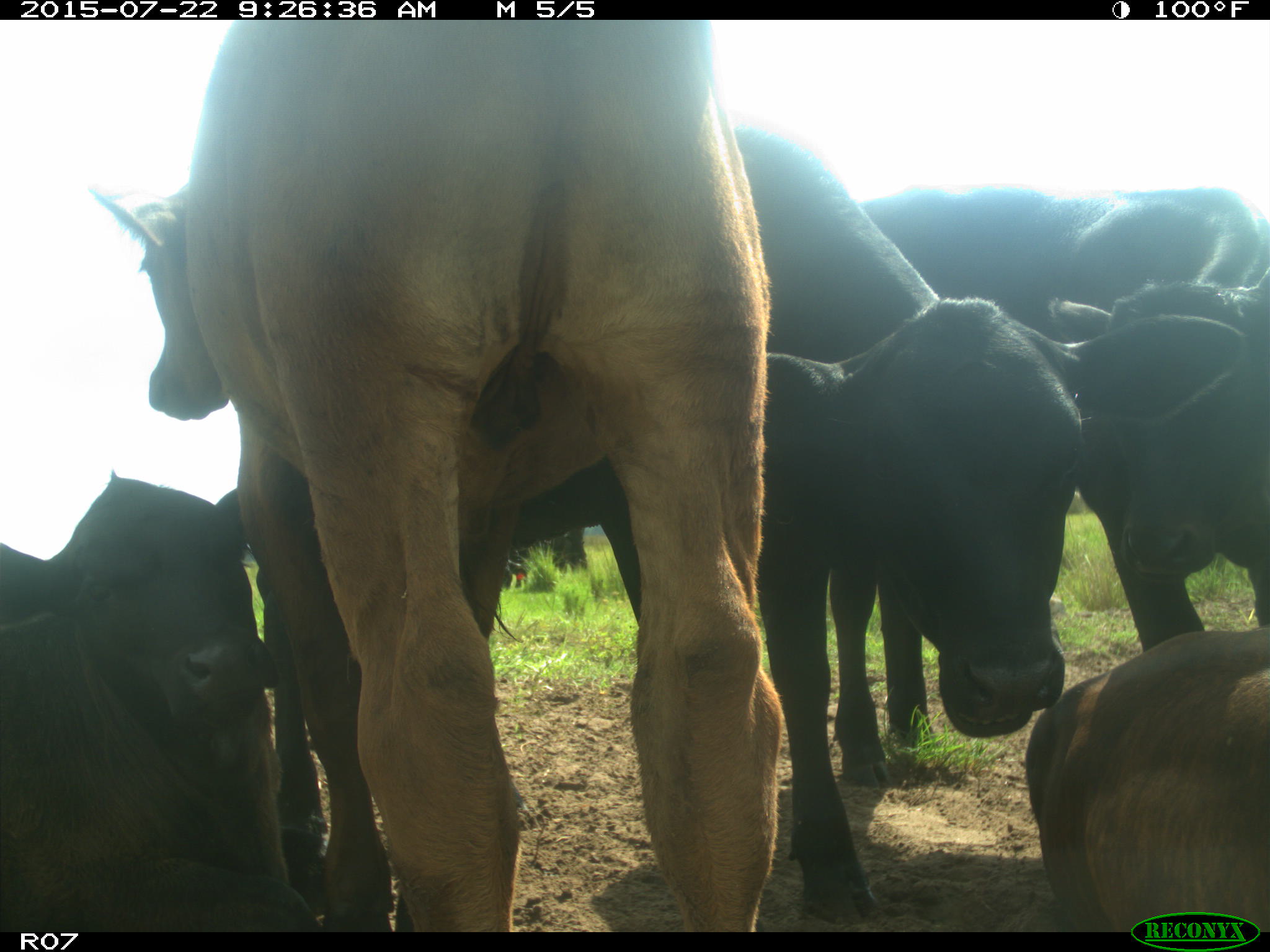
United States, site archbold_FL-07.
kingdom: Animalia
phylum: Chordata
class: Mammalia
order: Artiodactyla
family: Bovidae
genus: Bos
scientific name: Bos taurus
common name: domestic cow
Bos taurus (domestic cow).